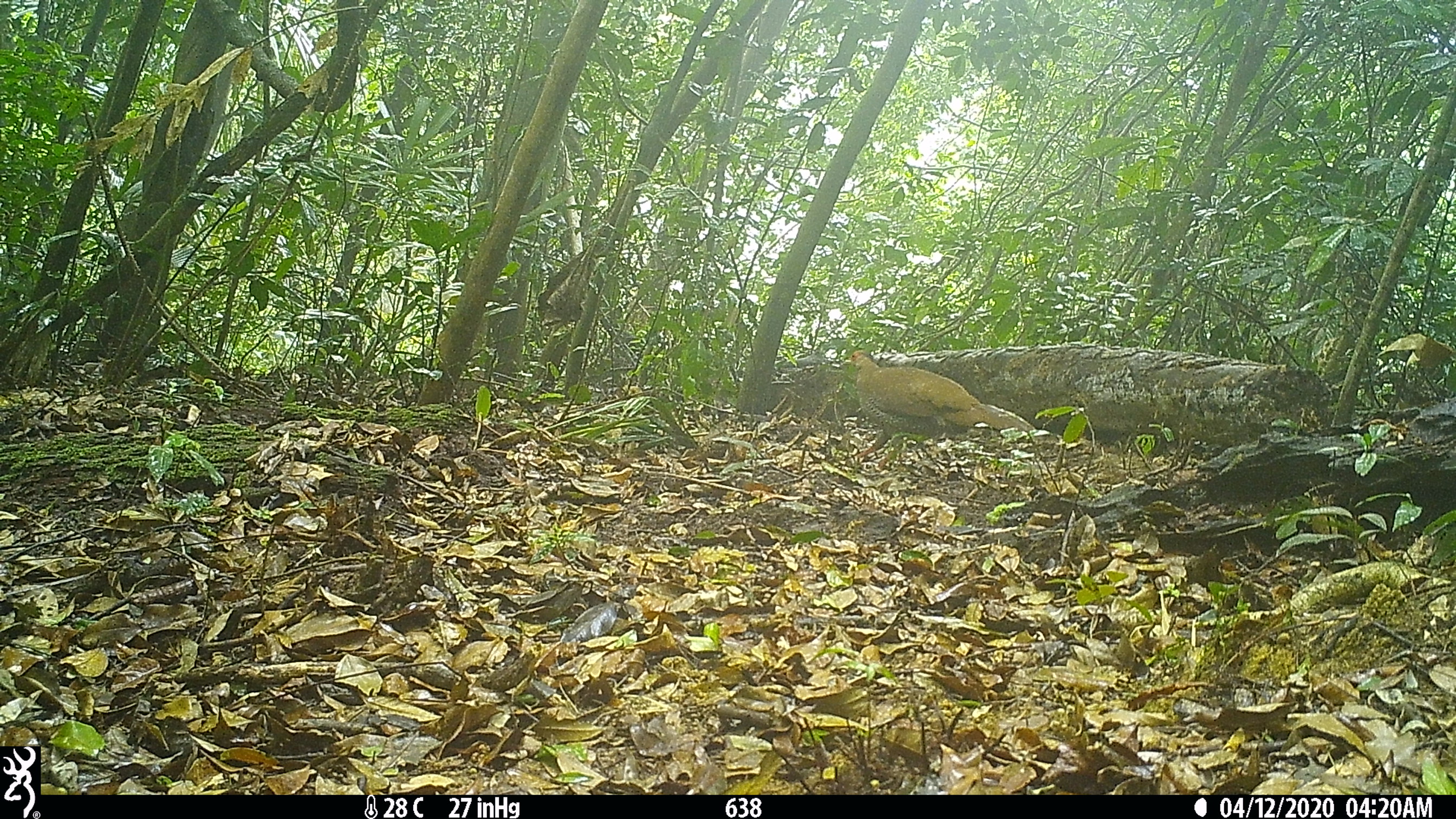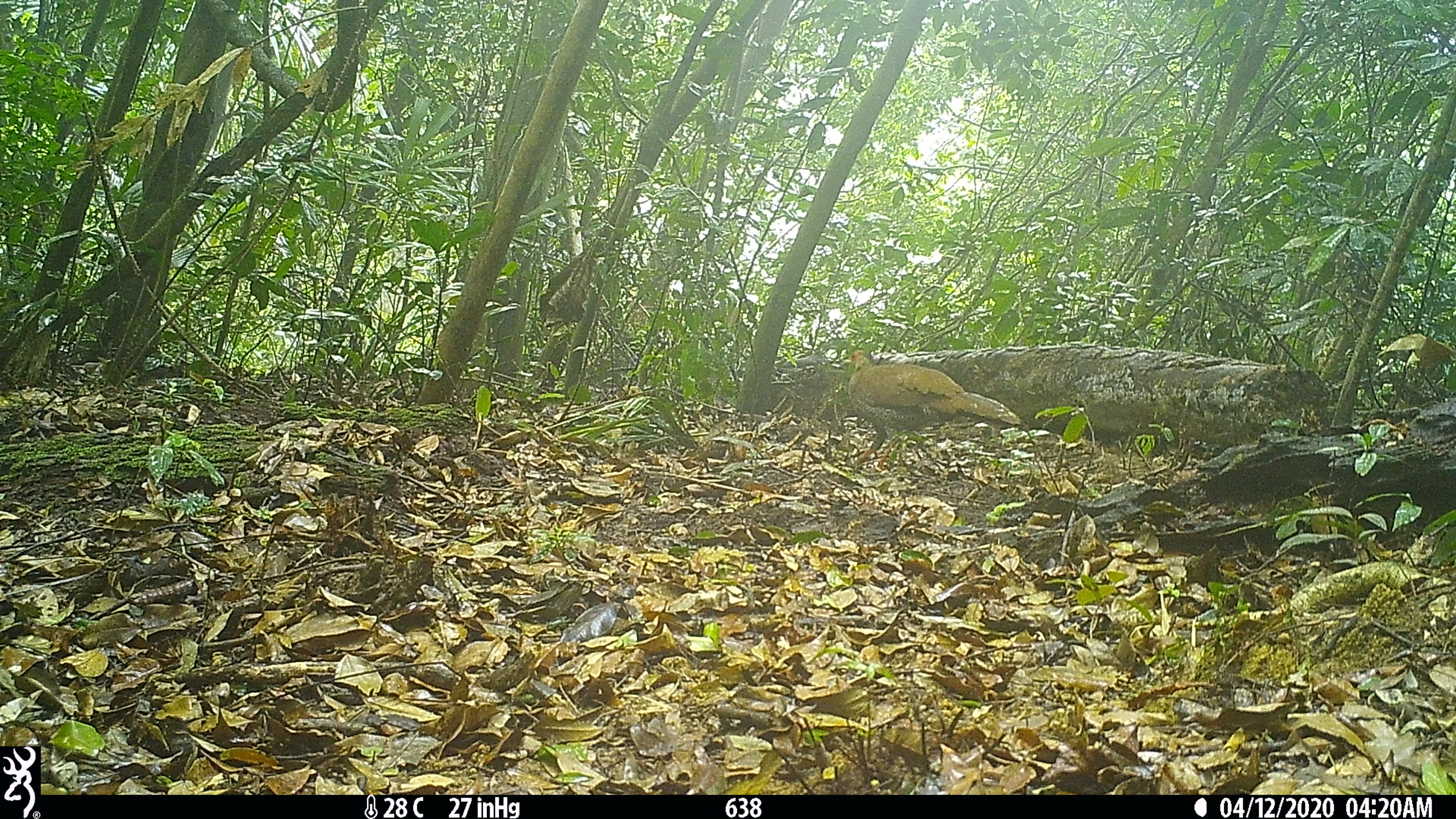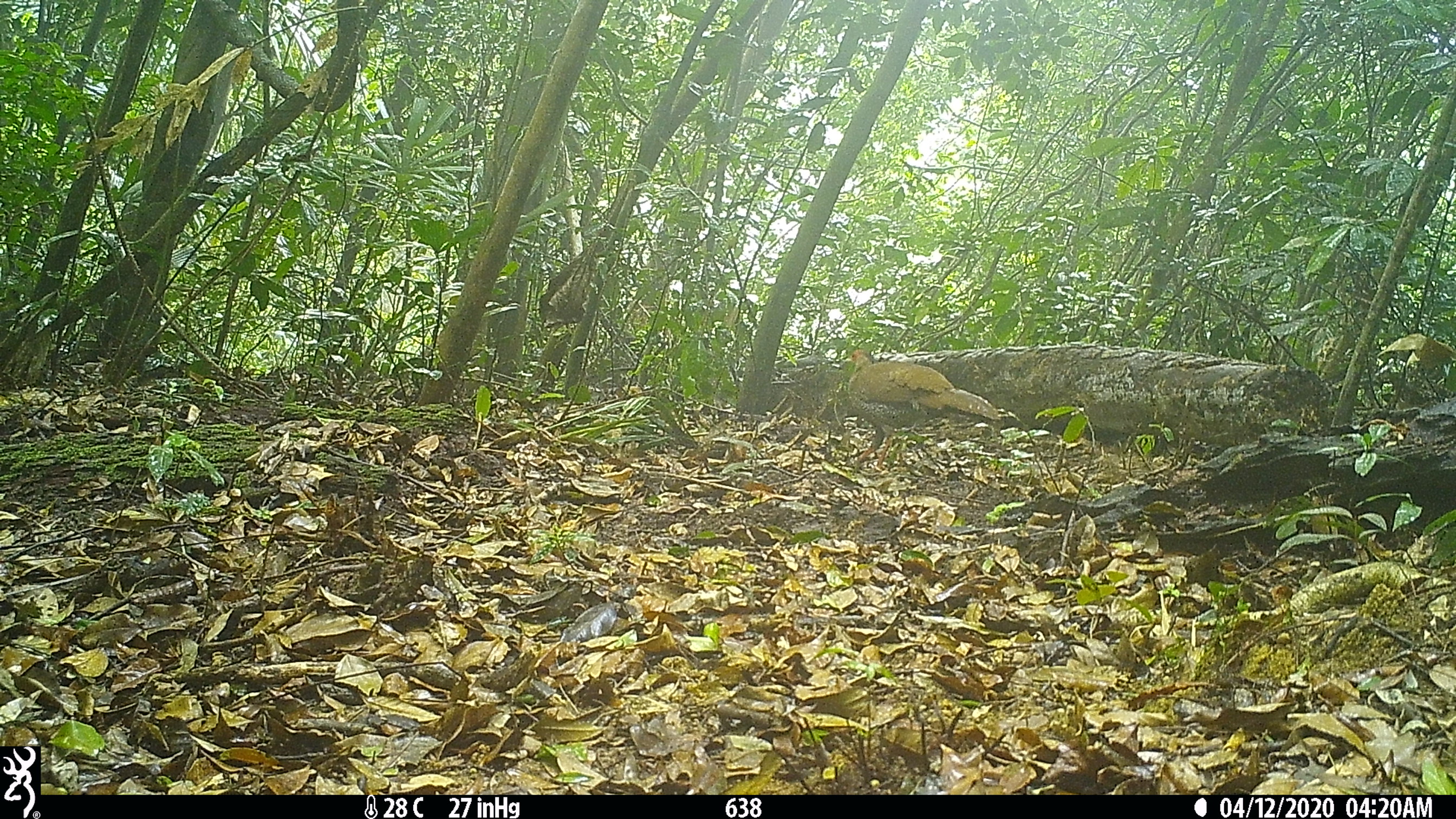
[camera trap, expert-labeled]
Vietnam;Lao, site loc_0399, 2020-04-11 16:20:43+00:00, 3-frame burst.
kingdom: Animalia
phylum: Chordata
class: Aves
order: Galliformes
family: Phasianidae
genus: Lophura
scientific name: Lophura nycthemera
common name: silver pheasant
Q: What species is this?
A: Silver pheasant (Lophura nycthemera).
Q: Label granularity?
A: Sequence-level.